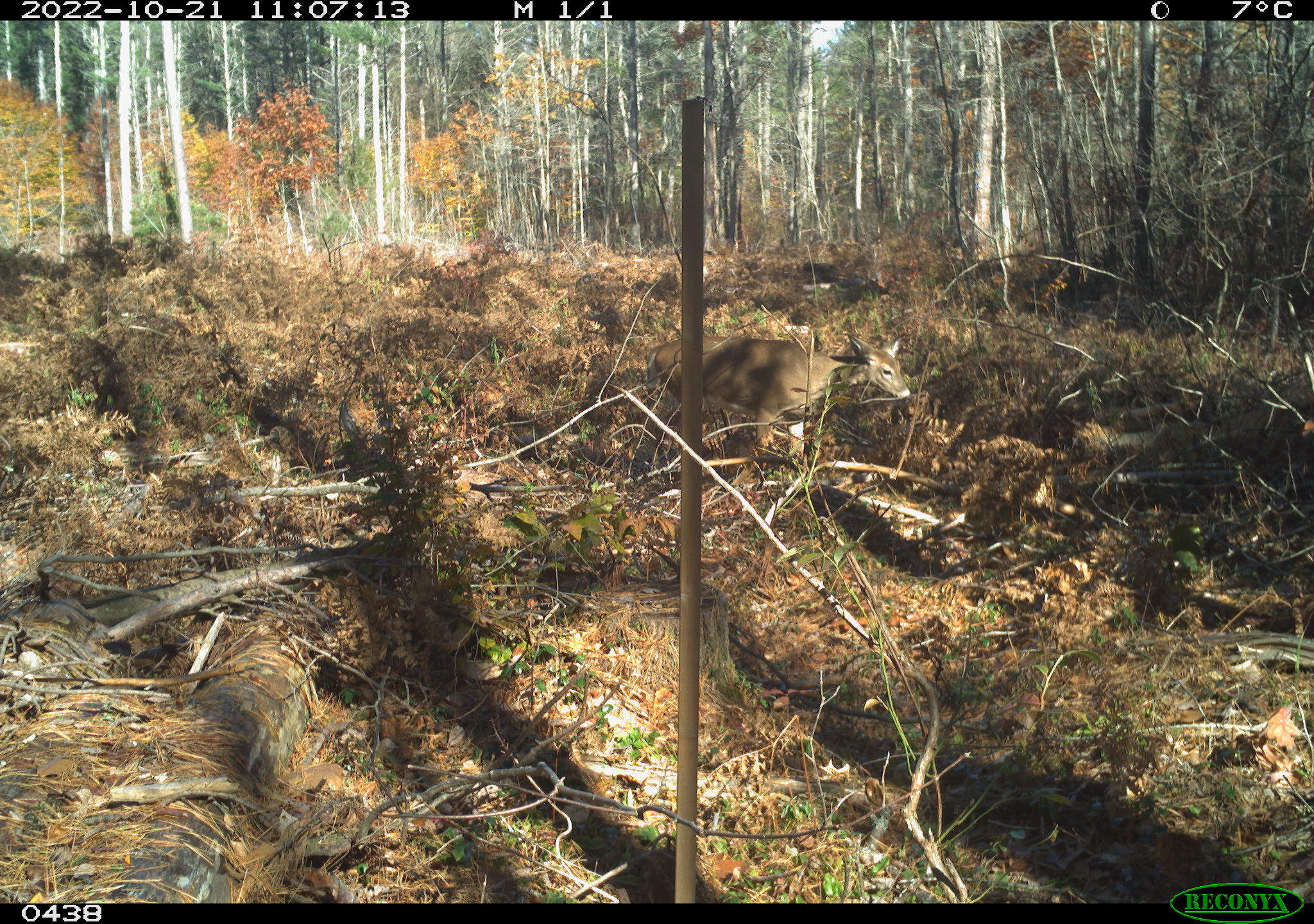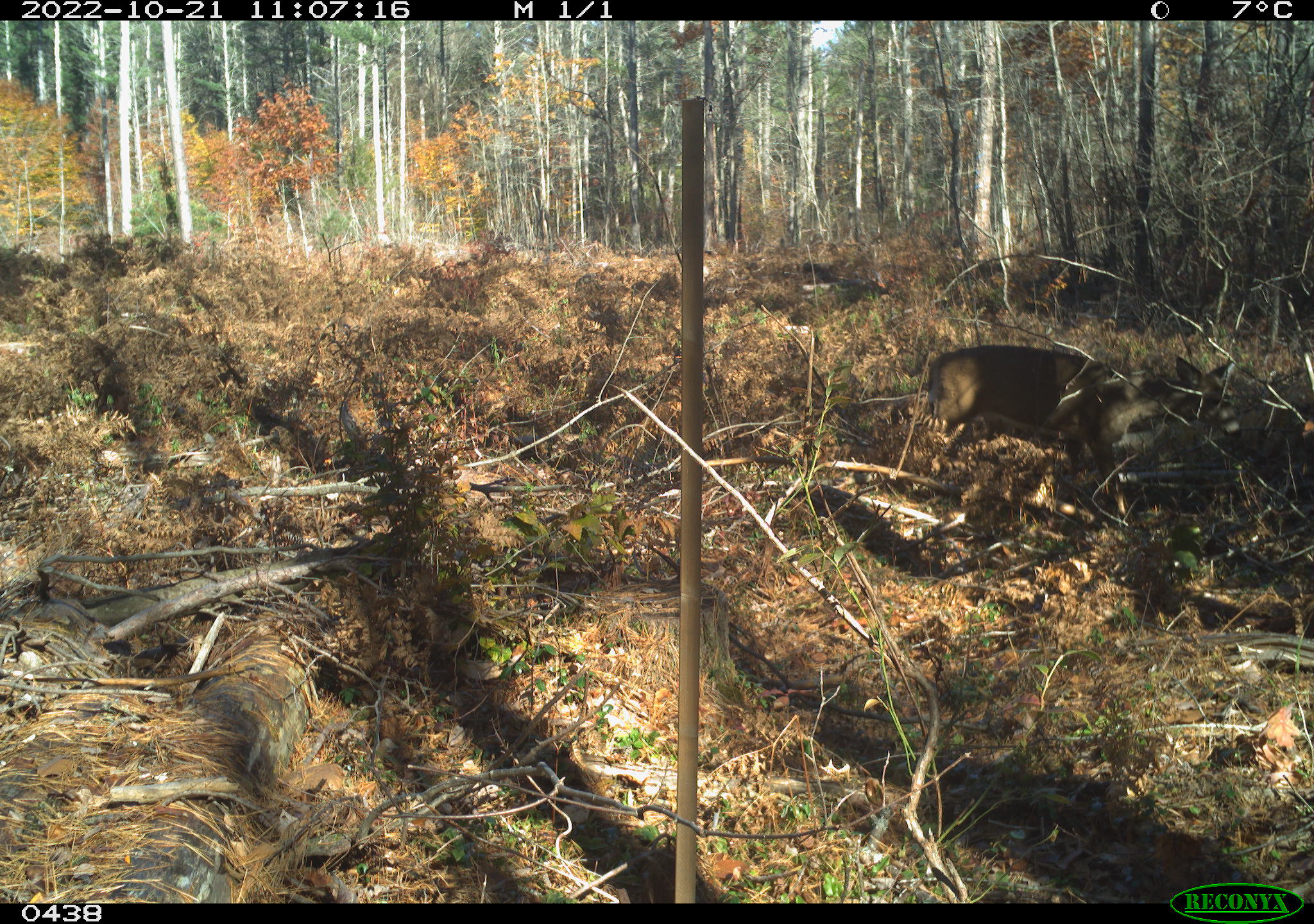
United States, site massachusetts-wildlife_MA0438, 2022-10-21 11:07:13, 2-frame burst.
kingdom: Animalia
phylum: Chordata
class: Mammalia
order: Artiodactyla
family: Cervidae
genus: Odocoileus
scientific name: Odocoileus virginianus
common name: white-tailed deer